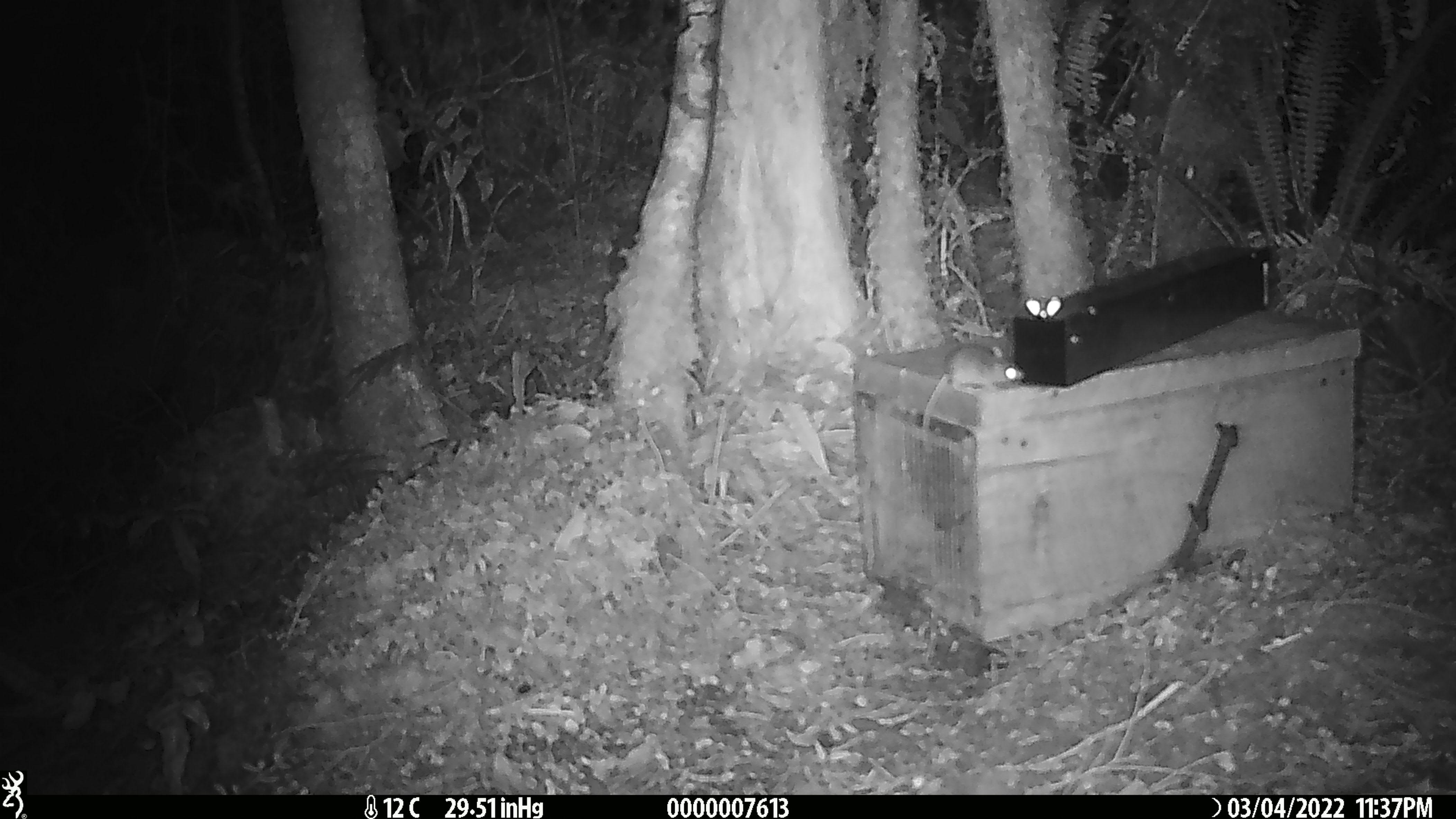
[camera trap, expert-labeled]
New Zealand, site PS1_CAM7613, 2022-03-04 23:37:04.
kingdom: Animalia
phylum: Chordata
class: Mammalia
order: Rodentia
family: Muridae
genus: Mus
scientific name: Mus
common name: mouse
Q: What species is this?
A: Mouse (Mus).